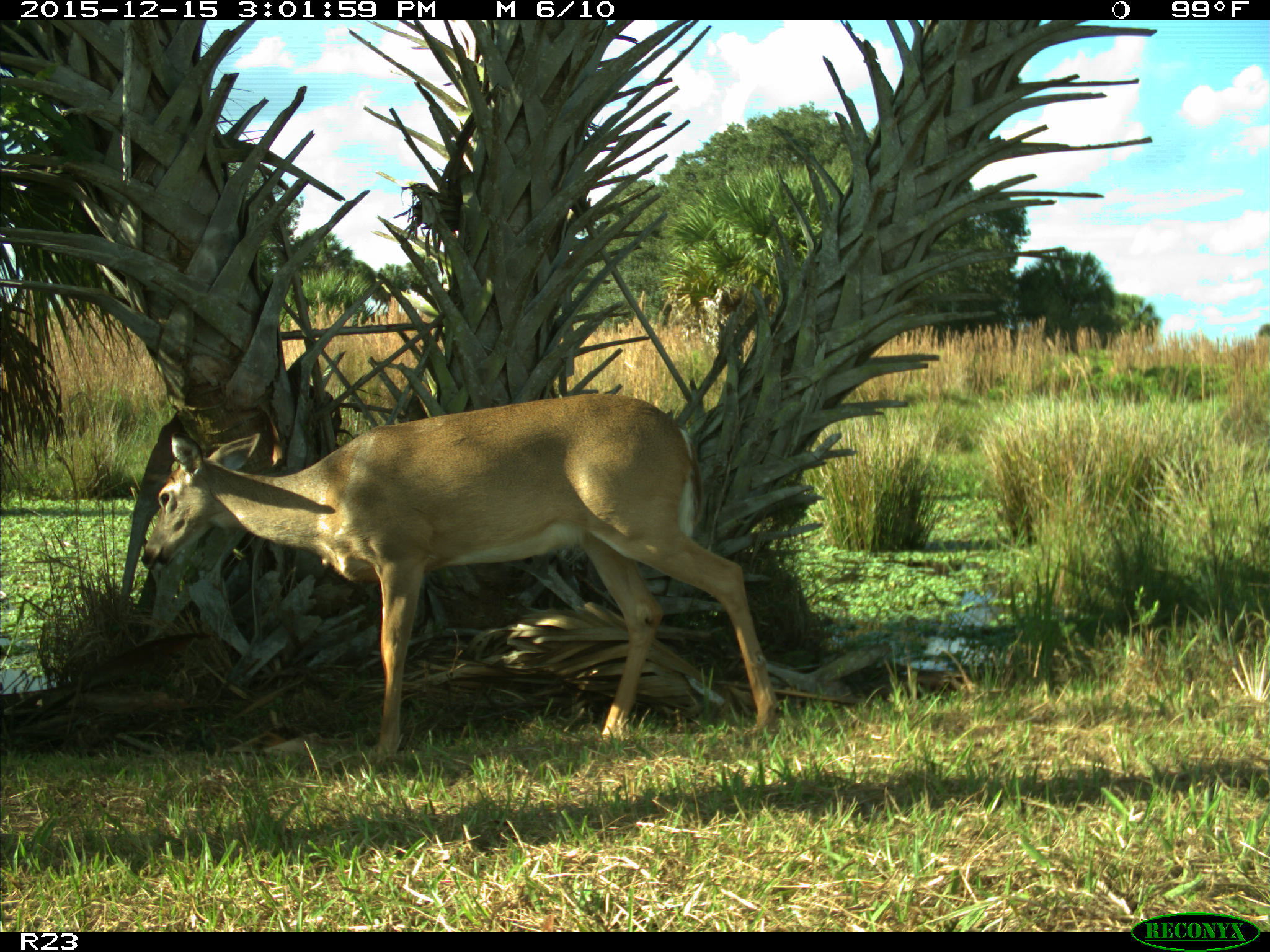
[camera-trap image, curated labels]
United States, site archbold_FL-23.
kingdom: Animalia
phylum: Chordata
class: Mammalia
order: Artiodactyla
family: Cervidae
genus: Odocoileus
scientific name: Odocoileus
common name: deer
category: unidentified deer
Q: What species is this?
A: Unidentified deer (deer) (Odocoileus).